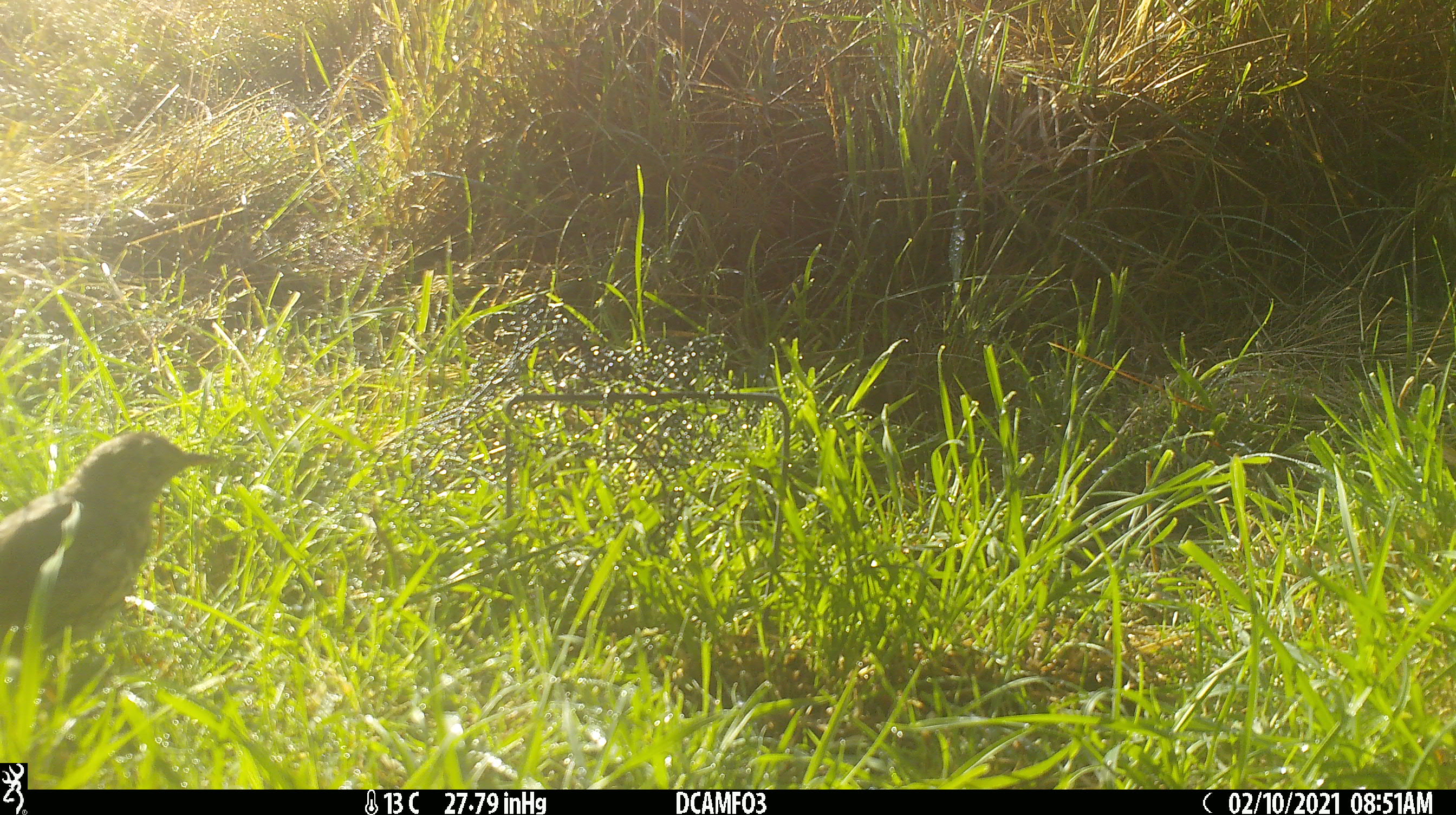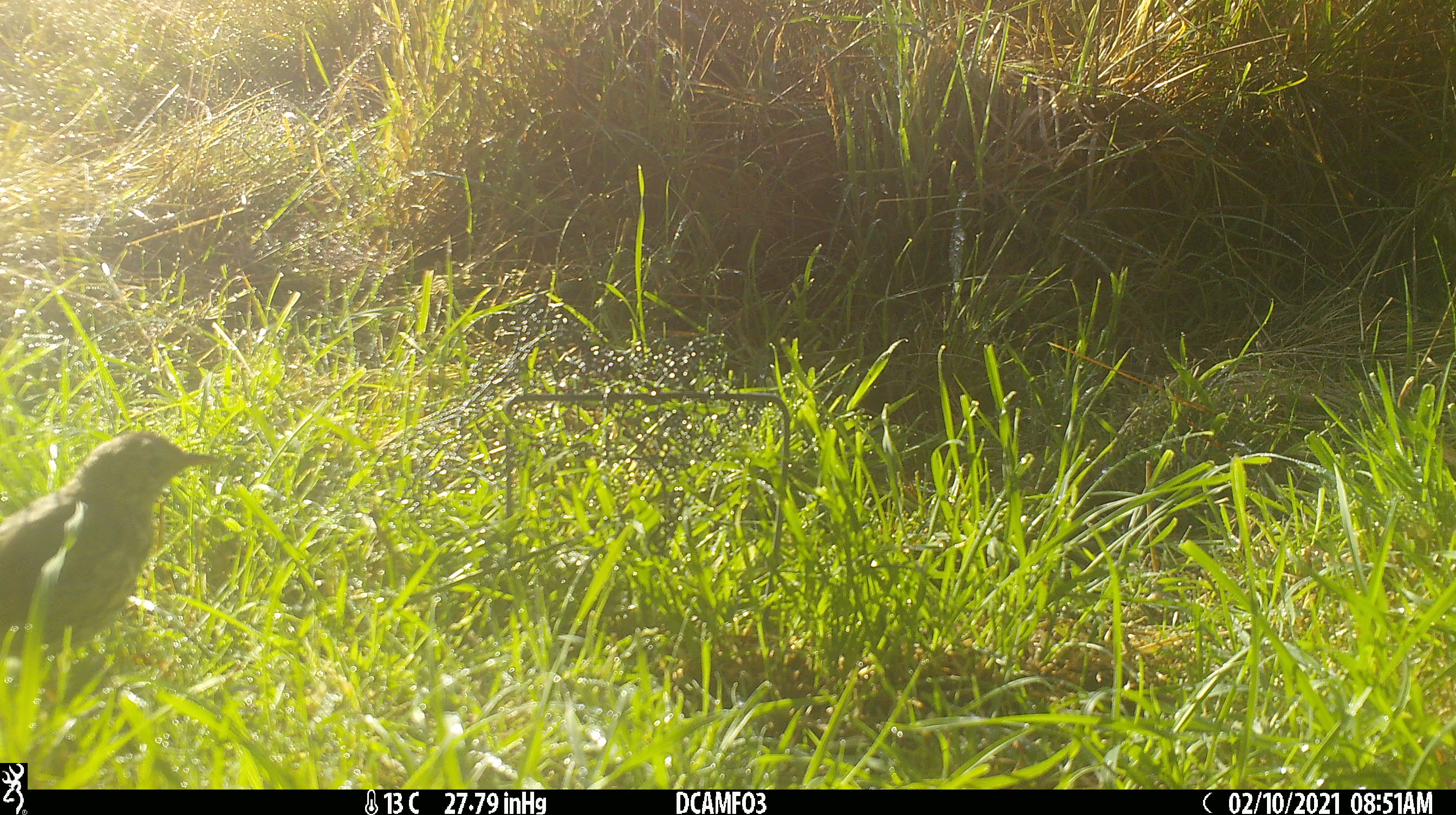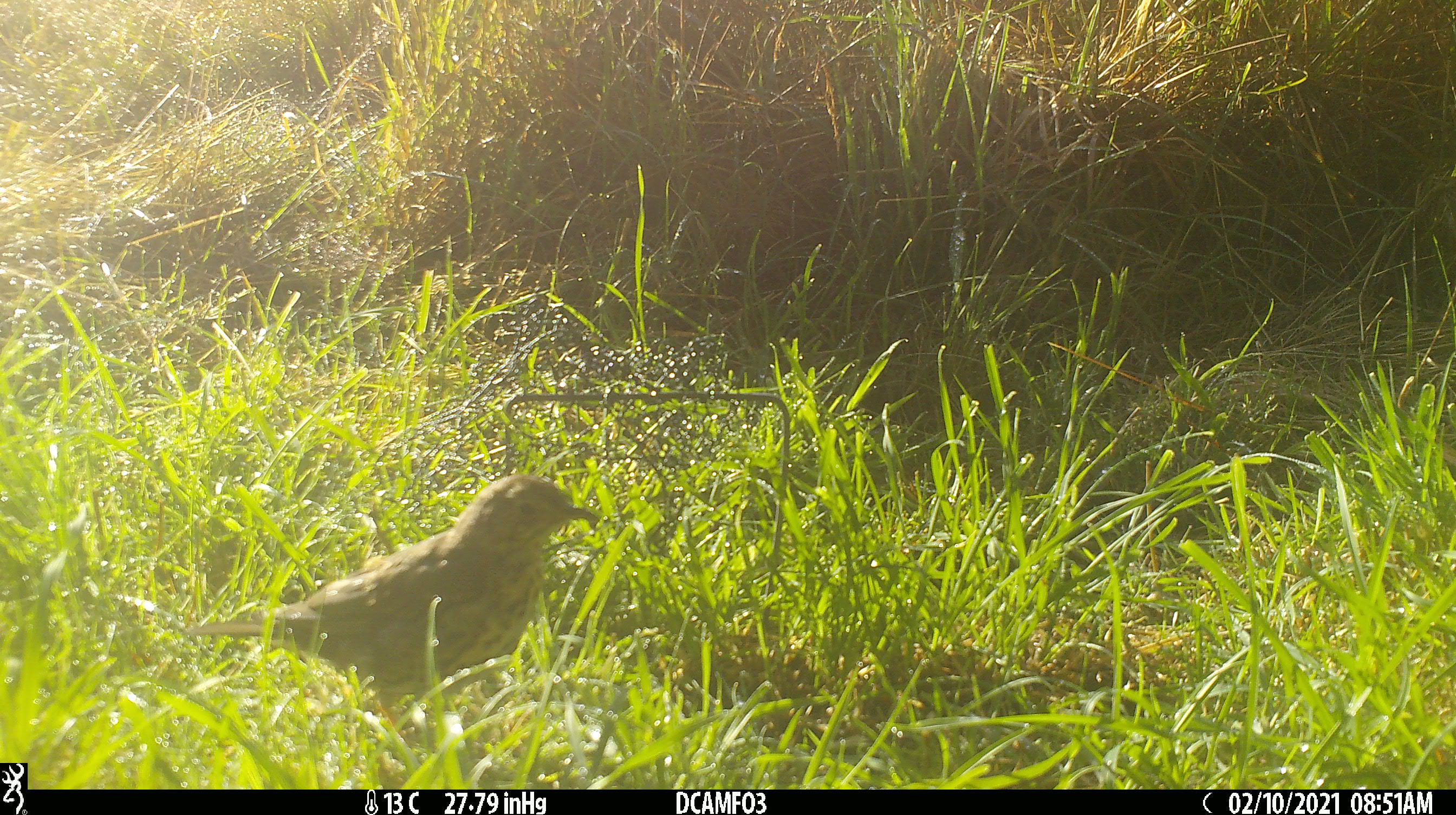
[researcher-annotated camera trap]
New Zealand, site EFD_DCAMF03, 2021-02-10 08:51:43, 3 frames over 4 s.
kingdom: Animalia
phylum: Chordata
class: Aves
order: Passeriformes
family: Turdidae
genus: Turdus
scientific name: Turdus philomelos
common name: song thrush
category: thrush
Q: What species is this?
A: Thrush (song thrush) (Turdus philomelos).